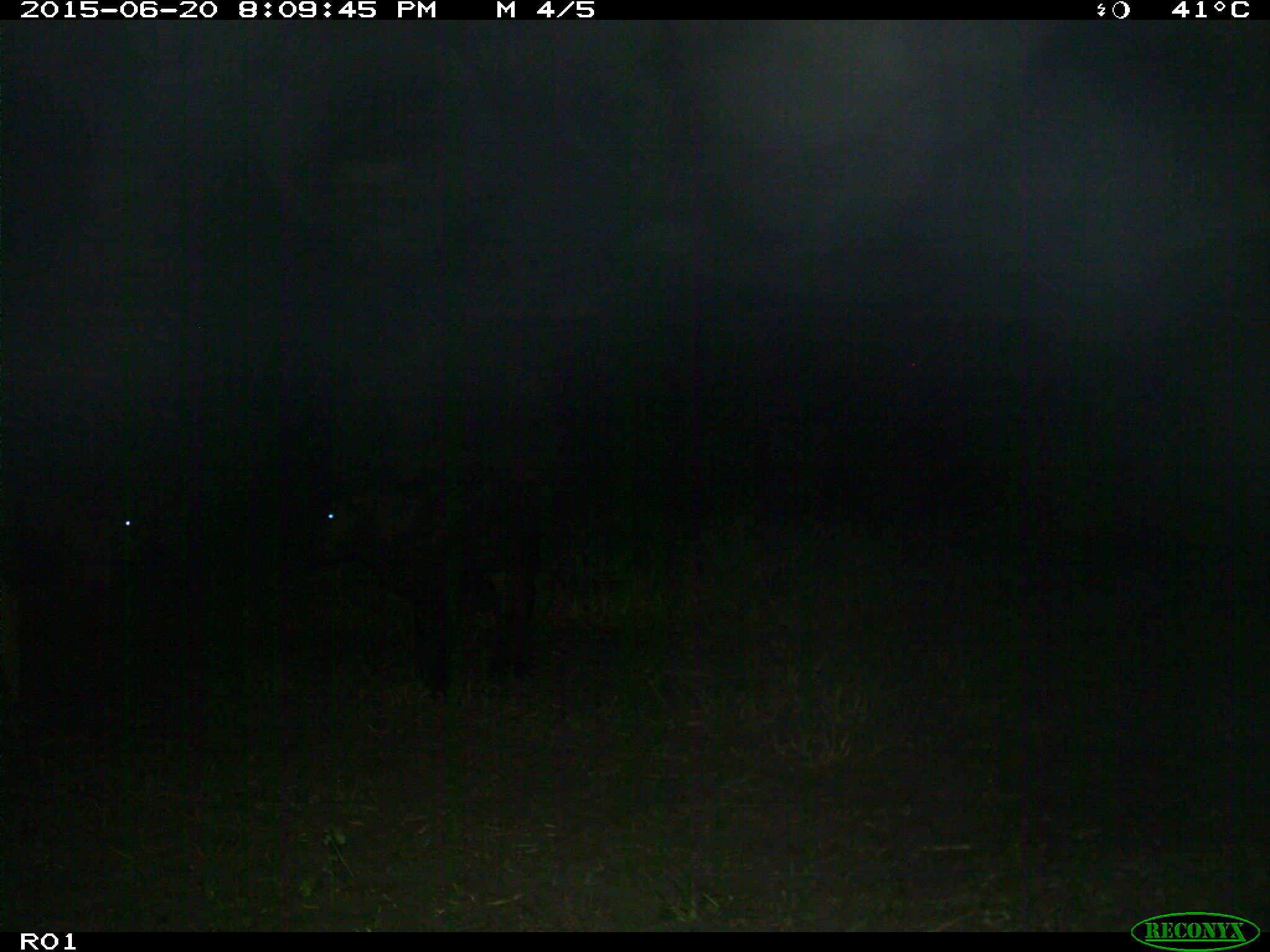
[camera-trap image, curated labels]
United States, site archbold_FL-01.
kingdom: Animalia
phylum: Chordata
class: Mammalia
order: Artiodactyla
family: Bovidae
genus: Bos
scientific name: Bos taurus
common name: domestic cow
Bos taurus (domestic cow).